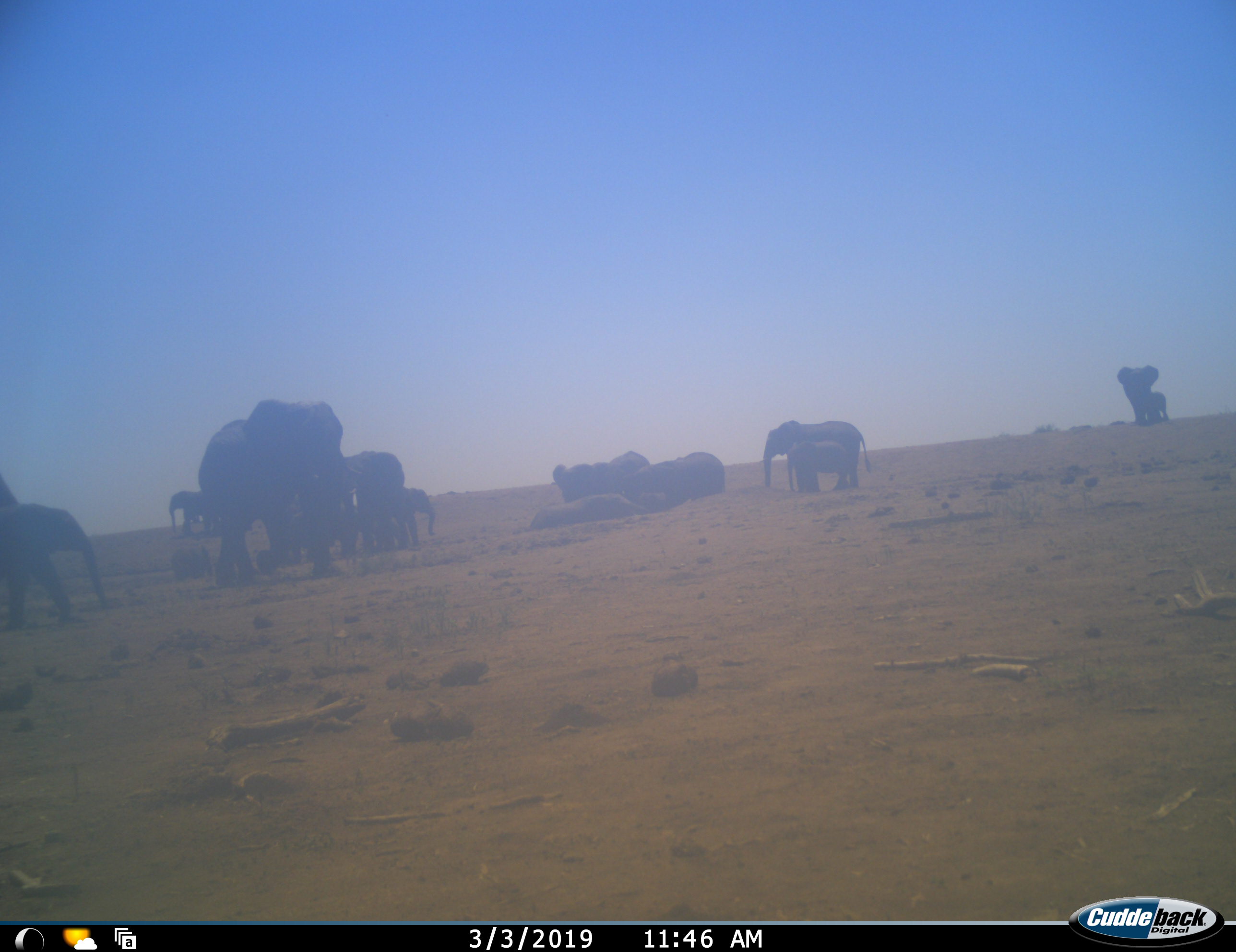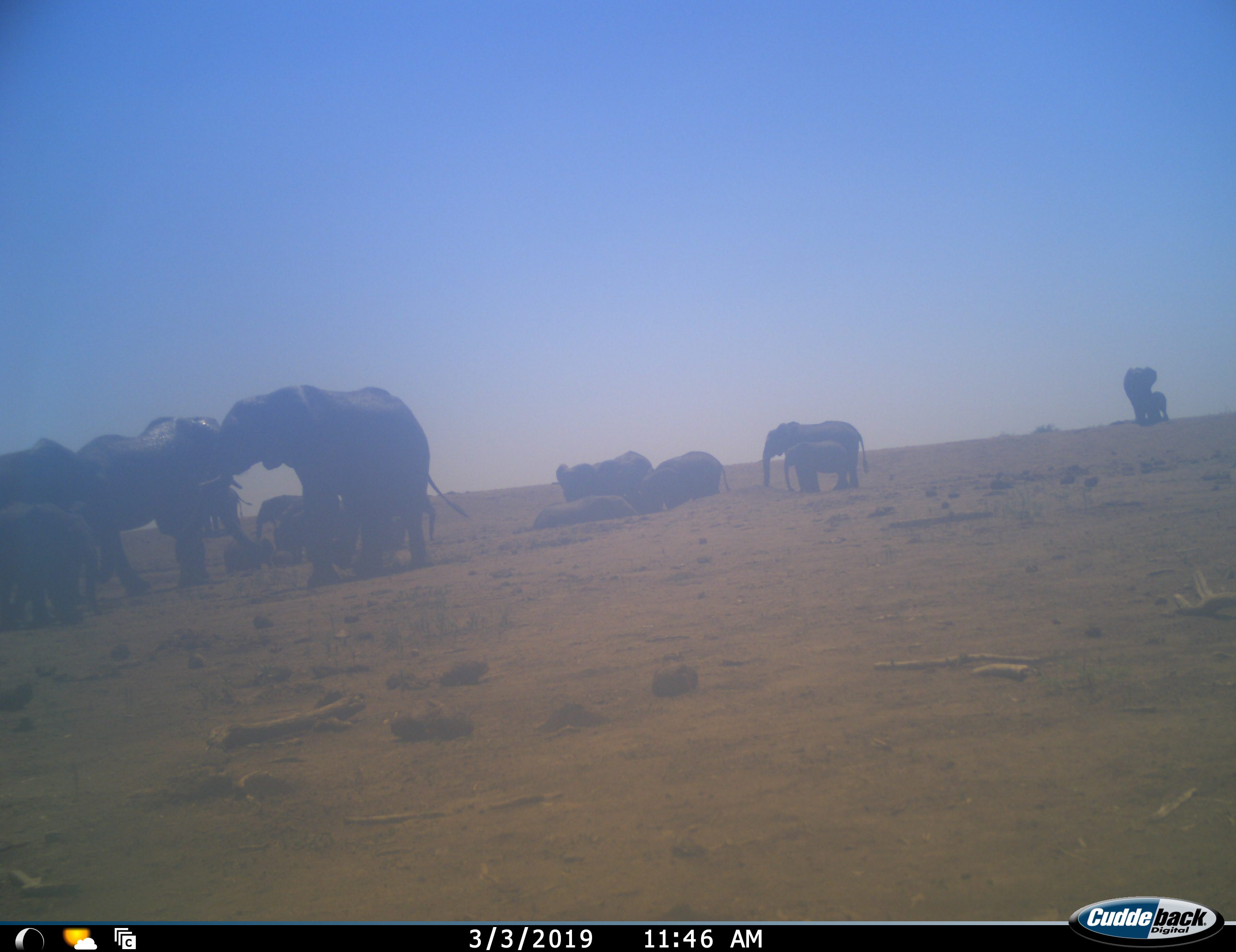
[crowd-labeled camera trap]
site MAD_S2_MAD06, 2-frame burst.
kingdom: Animalia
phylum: Chordata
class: Mammalia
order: Proboscidea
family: Elephantidae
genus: Loxodonta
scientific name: Loxodonta africana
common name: african bush elephant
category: elephant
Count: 11-50.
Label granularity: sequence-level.